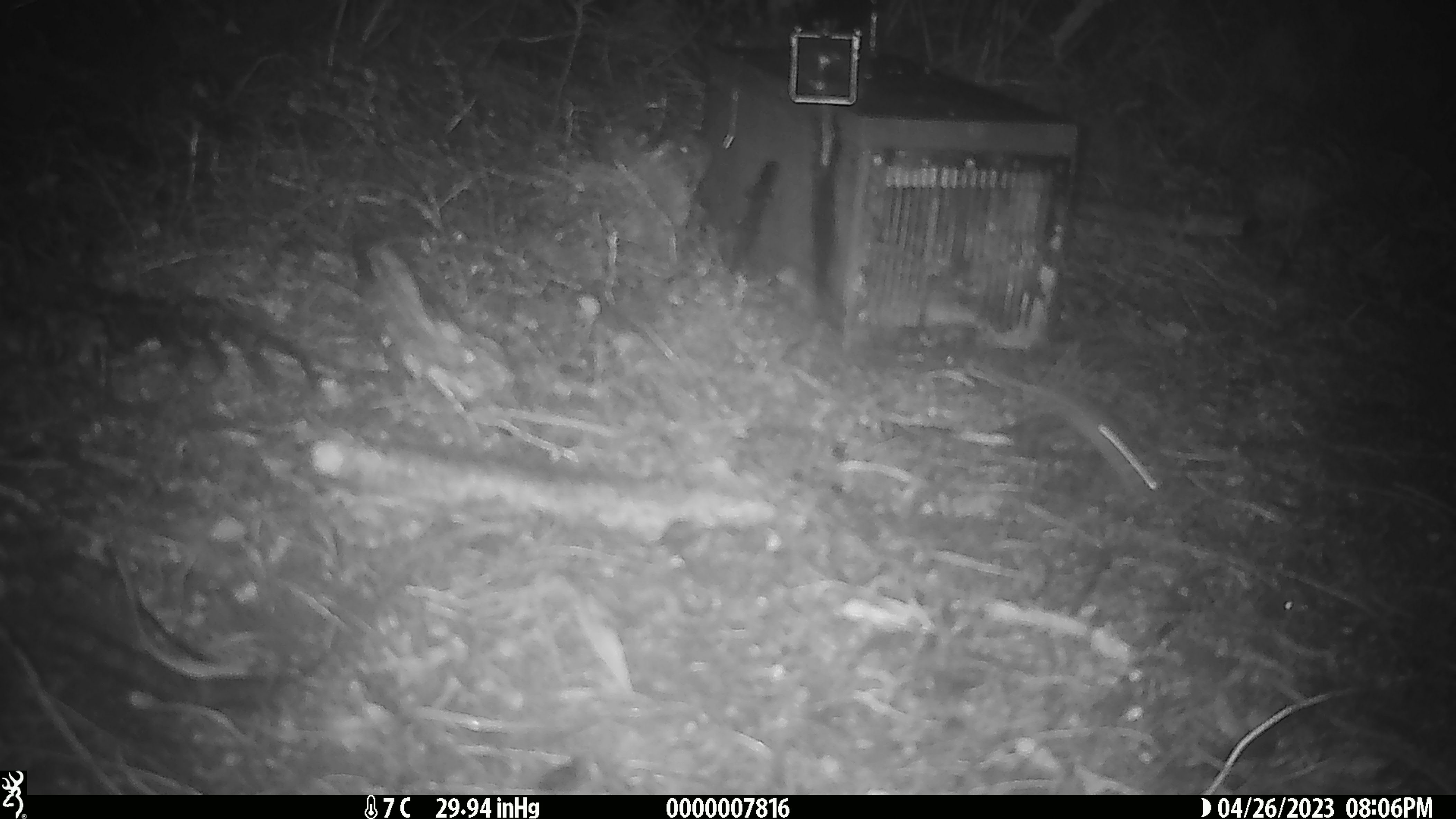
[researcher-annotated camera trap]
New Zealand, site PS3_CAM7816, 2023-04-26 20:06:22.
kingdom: Animalia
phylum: Chordata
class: Mammalia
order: Rodentia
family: Muridae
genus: Mus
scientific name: Mus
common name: mouse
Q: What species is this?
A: Mouse (Mus).